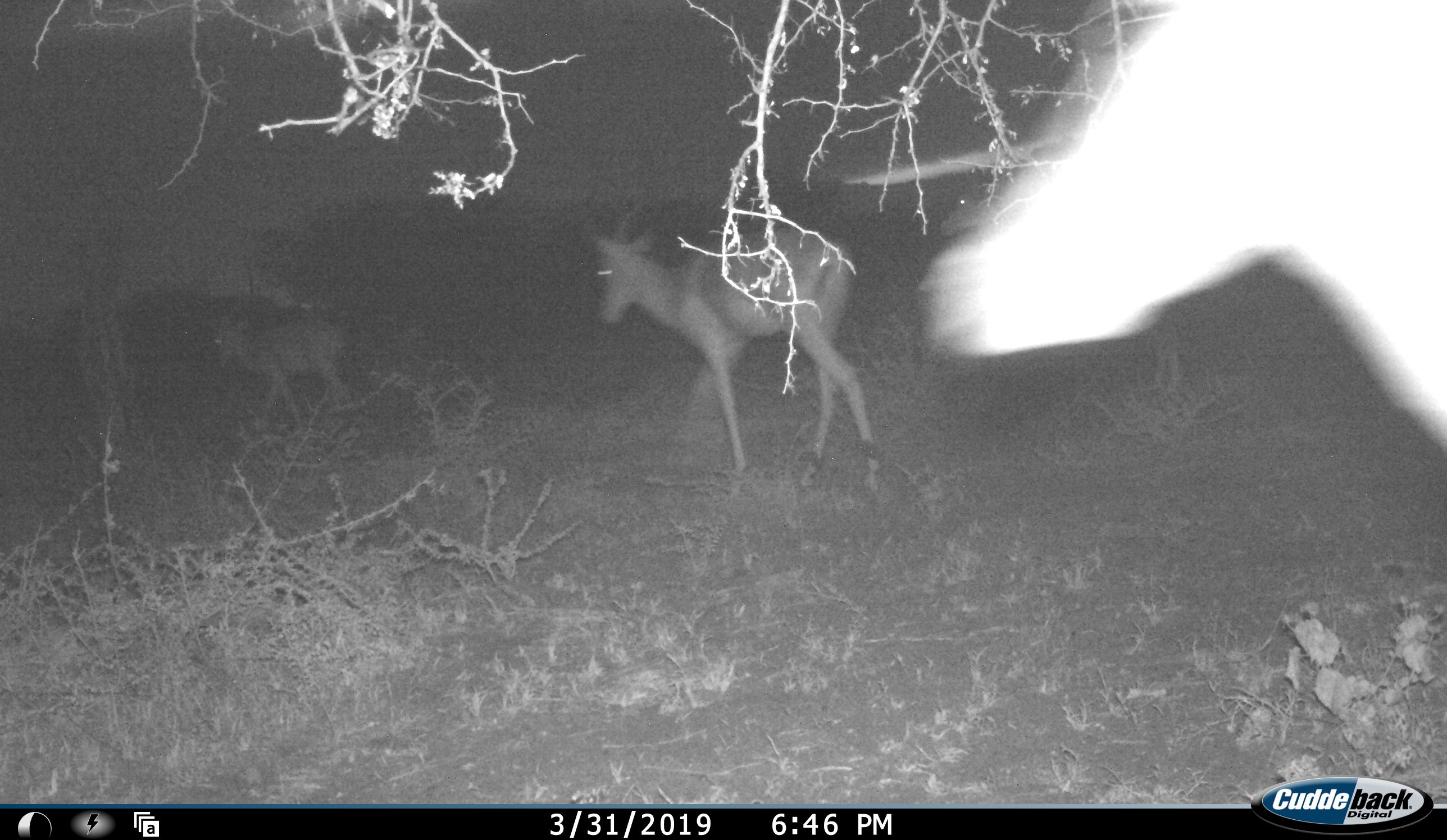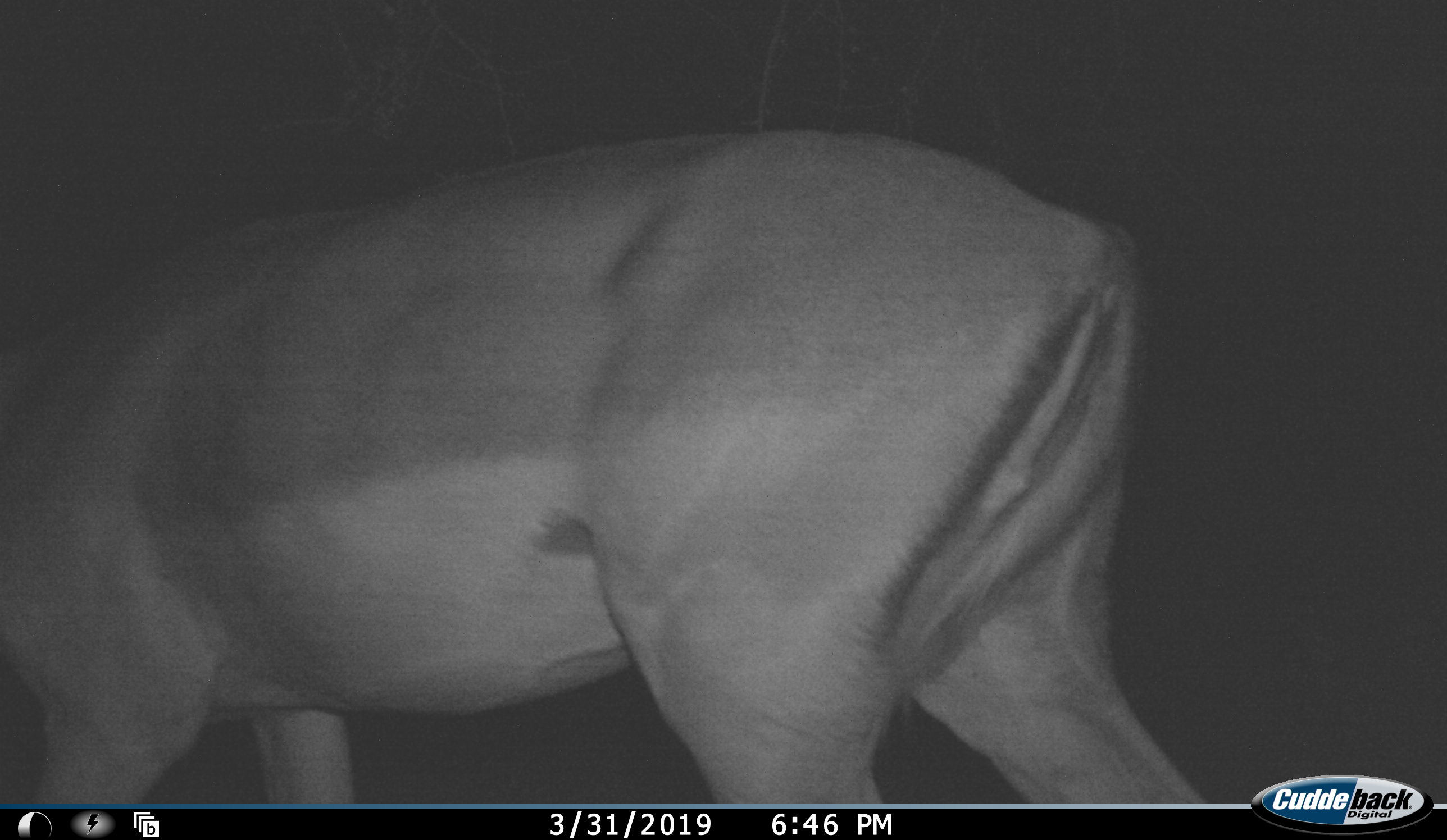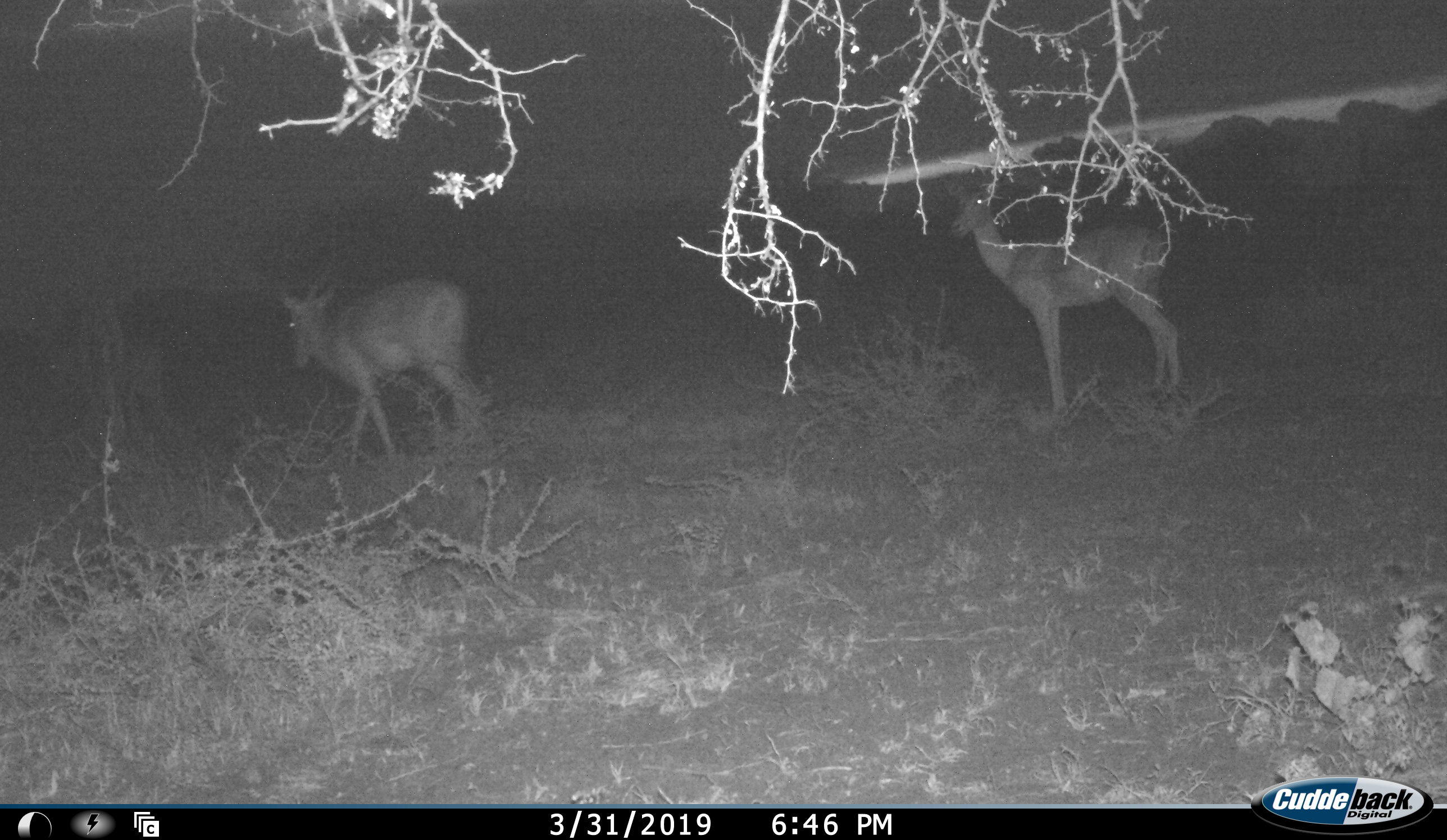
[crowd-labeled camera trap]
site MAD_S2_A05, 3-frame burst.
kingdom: Animalia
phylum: Chordata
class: Mammalia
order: Artiodactyla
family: Bovidae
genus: Aepyceros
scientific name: Aepyceros melampus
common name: impala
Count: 3.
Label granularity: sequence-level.